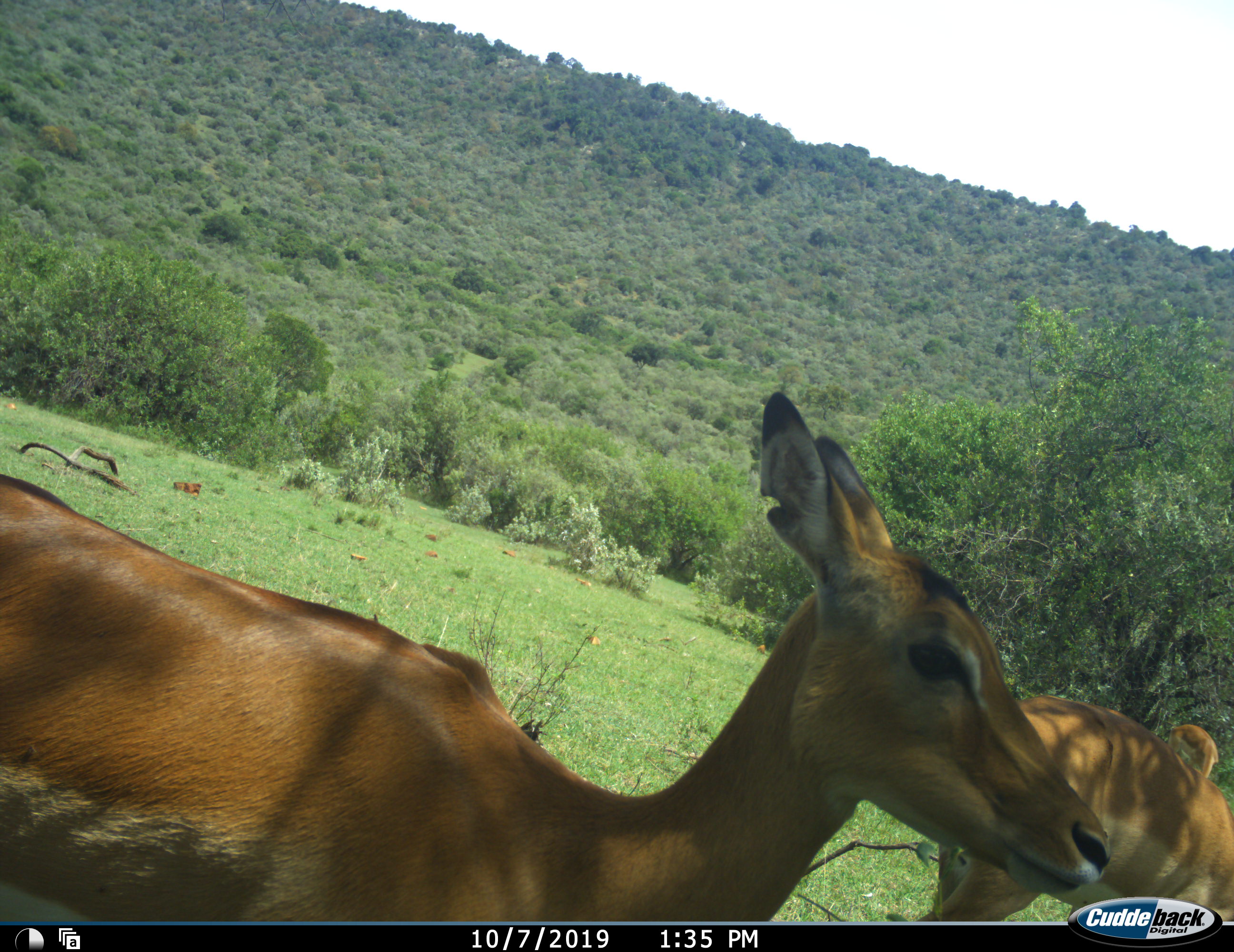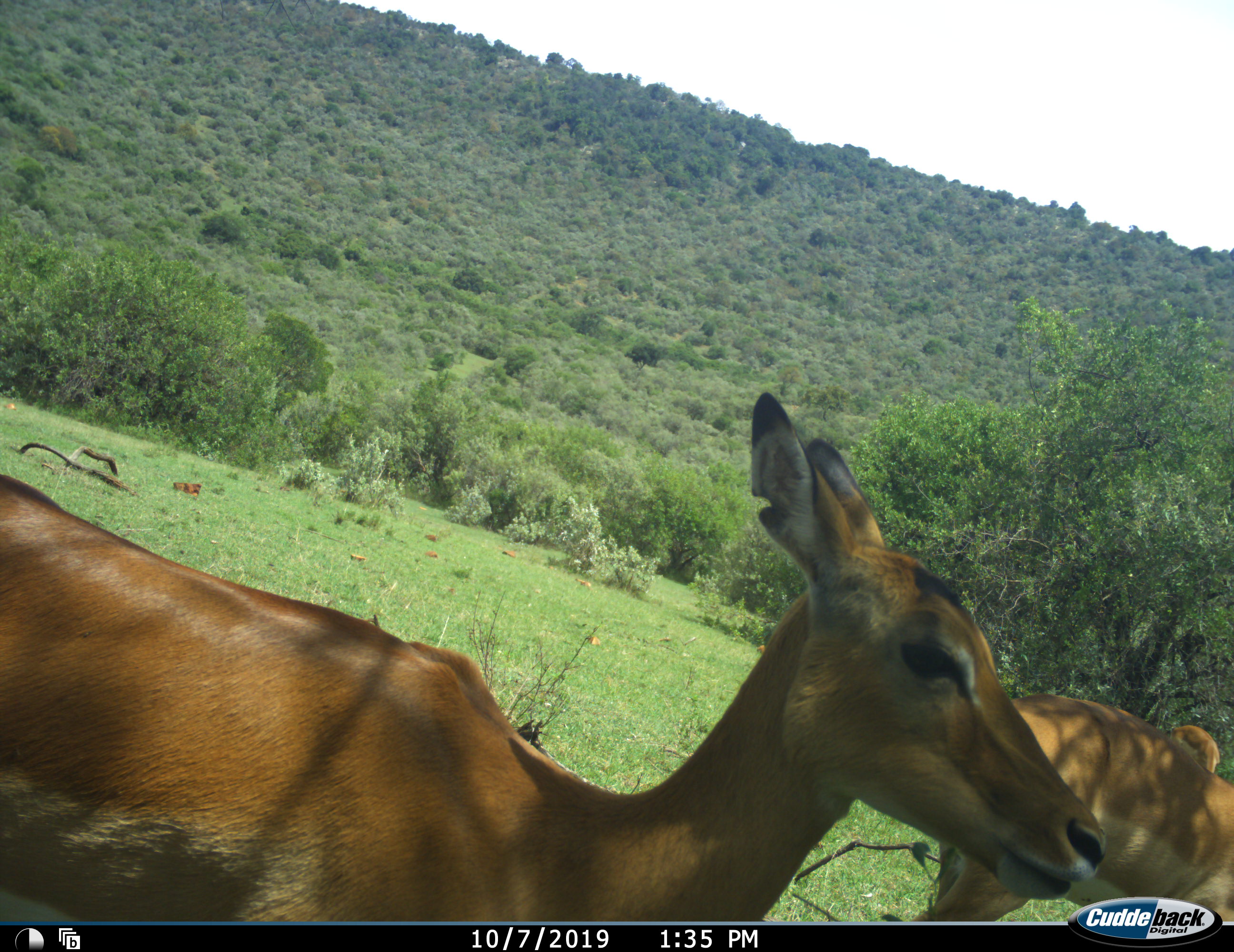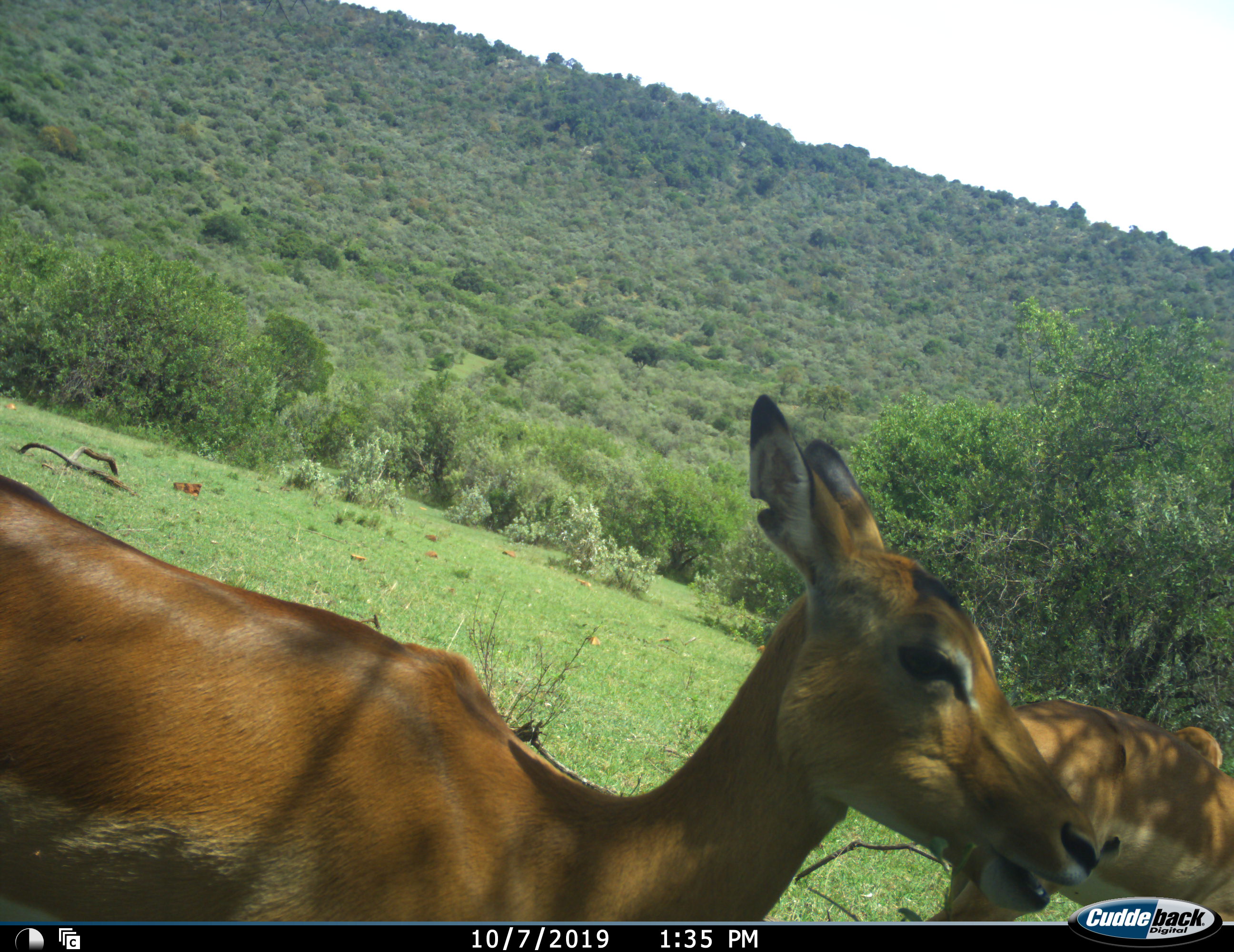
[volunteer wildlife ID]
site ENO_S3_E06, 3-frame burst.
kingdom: Animalia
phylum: Chordata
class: Mammalia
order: Artiodactyla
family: Bovidae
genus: Aepyceros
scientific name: Aepyceros melampus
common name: impala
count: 3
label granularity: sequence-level